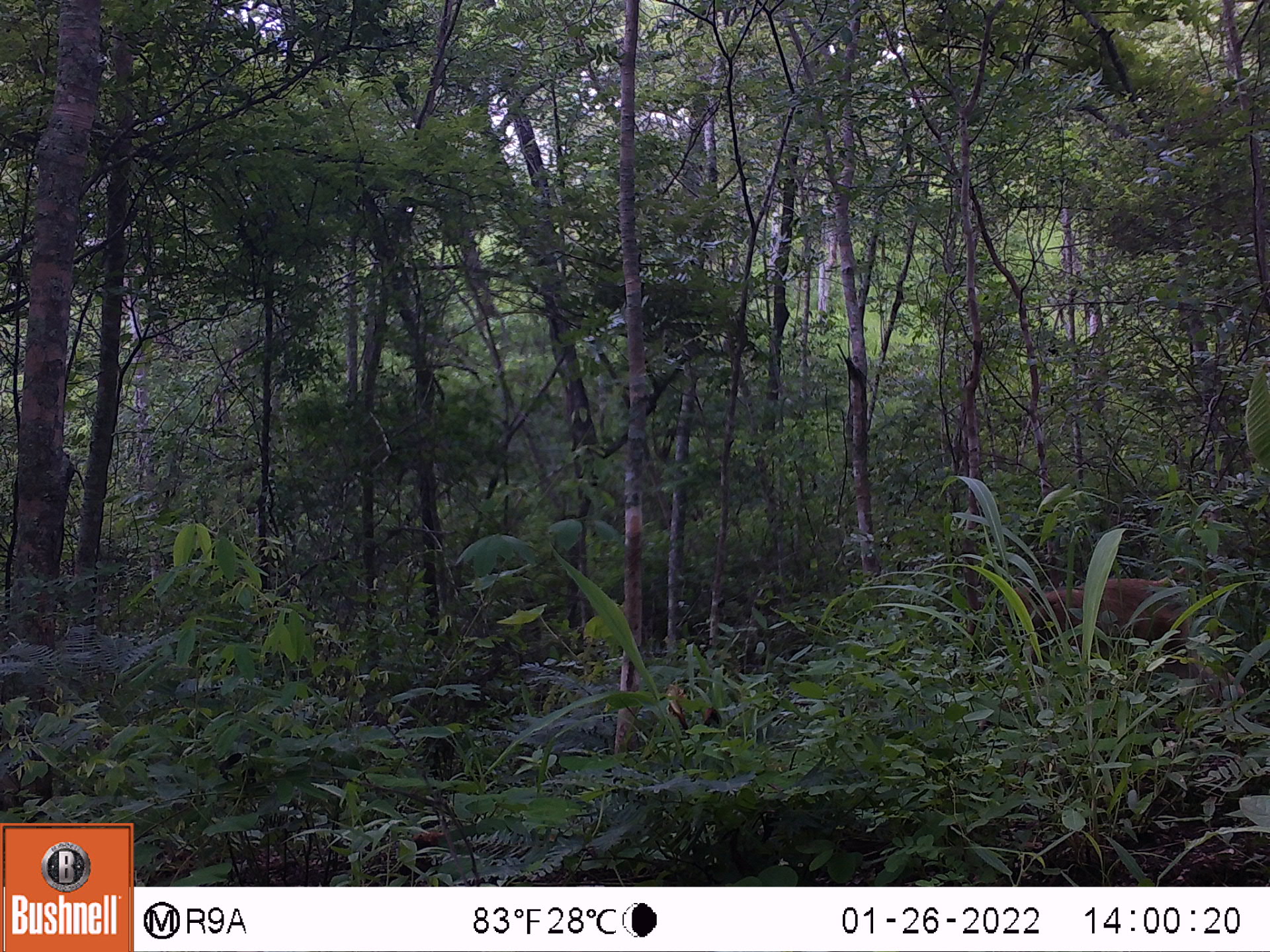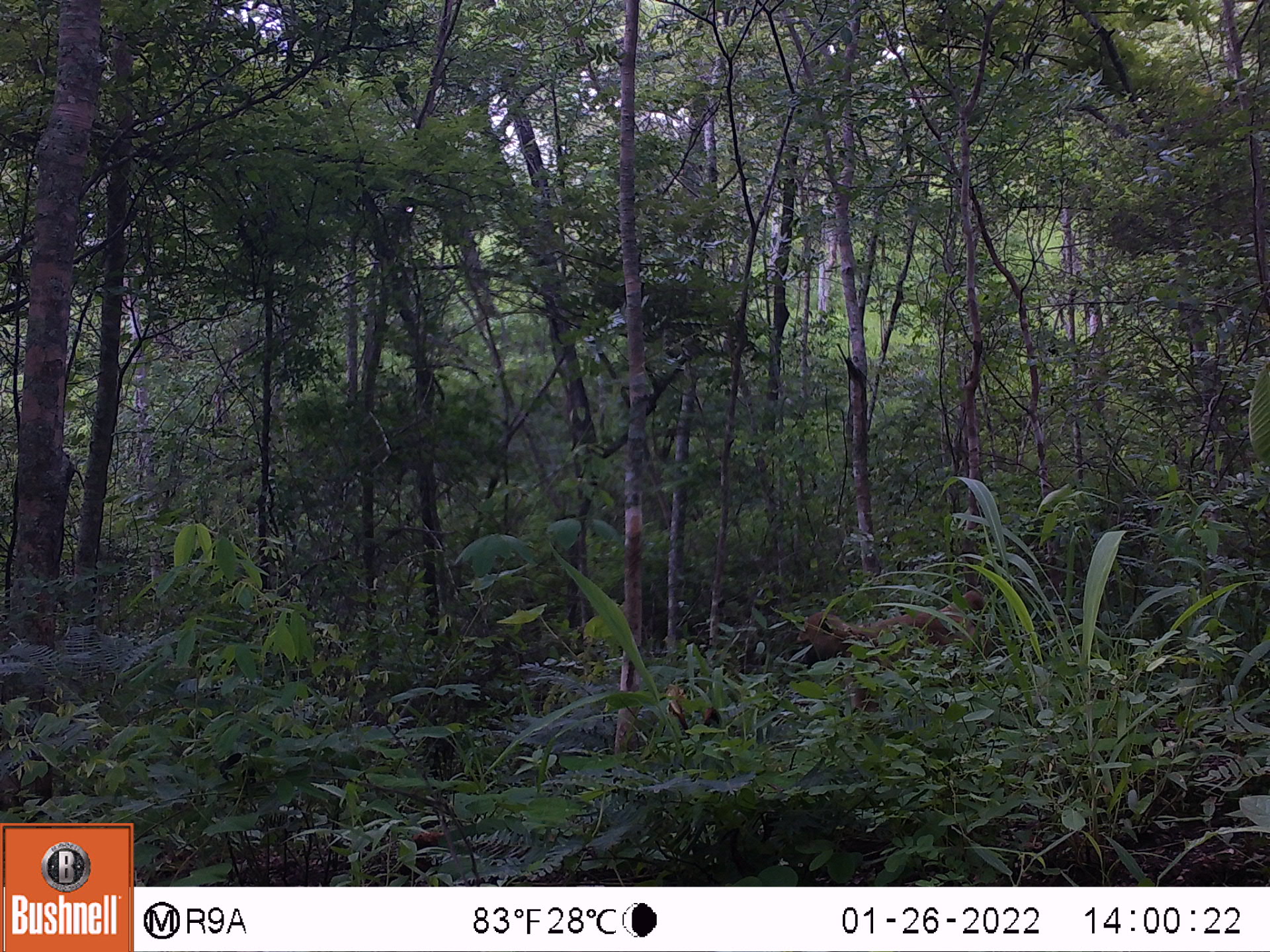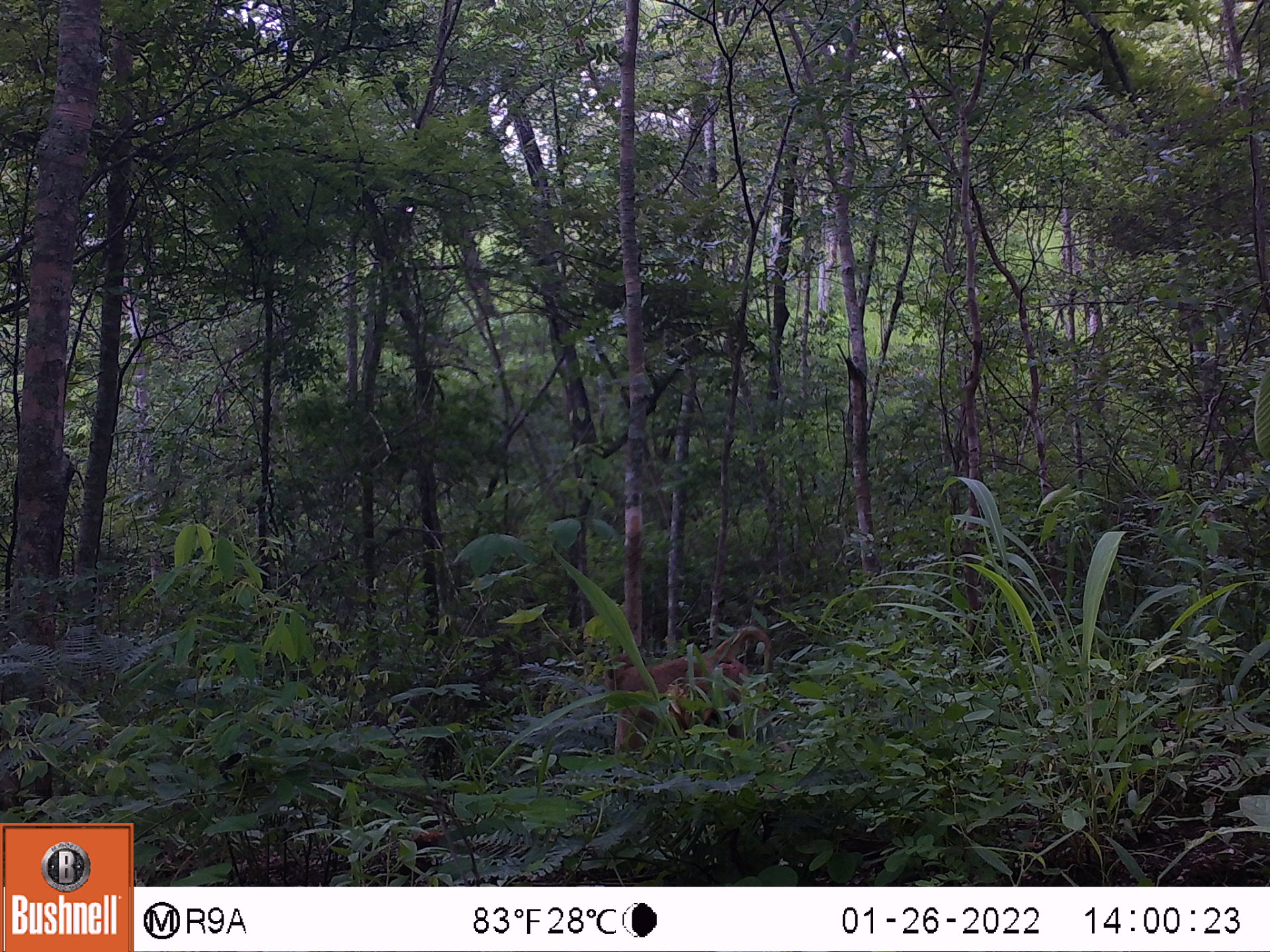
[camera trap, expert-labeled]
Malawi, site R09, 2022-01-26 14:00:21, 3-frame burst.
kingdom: Animalia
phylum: Chordata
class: Mammalia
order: Primates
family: Cercopithecidae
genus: Papio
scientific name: Papio cynocephalus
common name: yellow baboon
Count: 1.